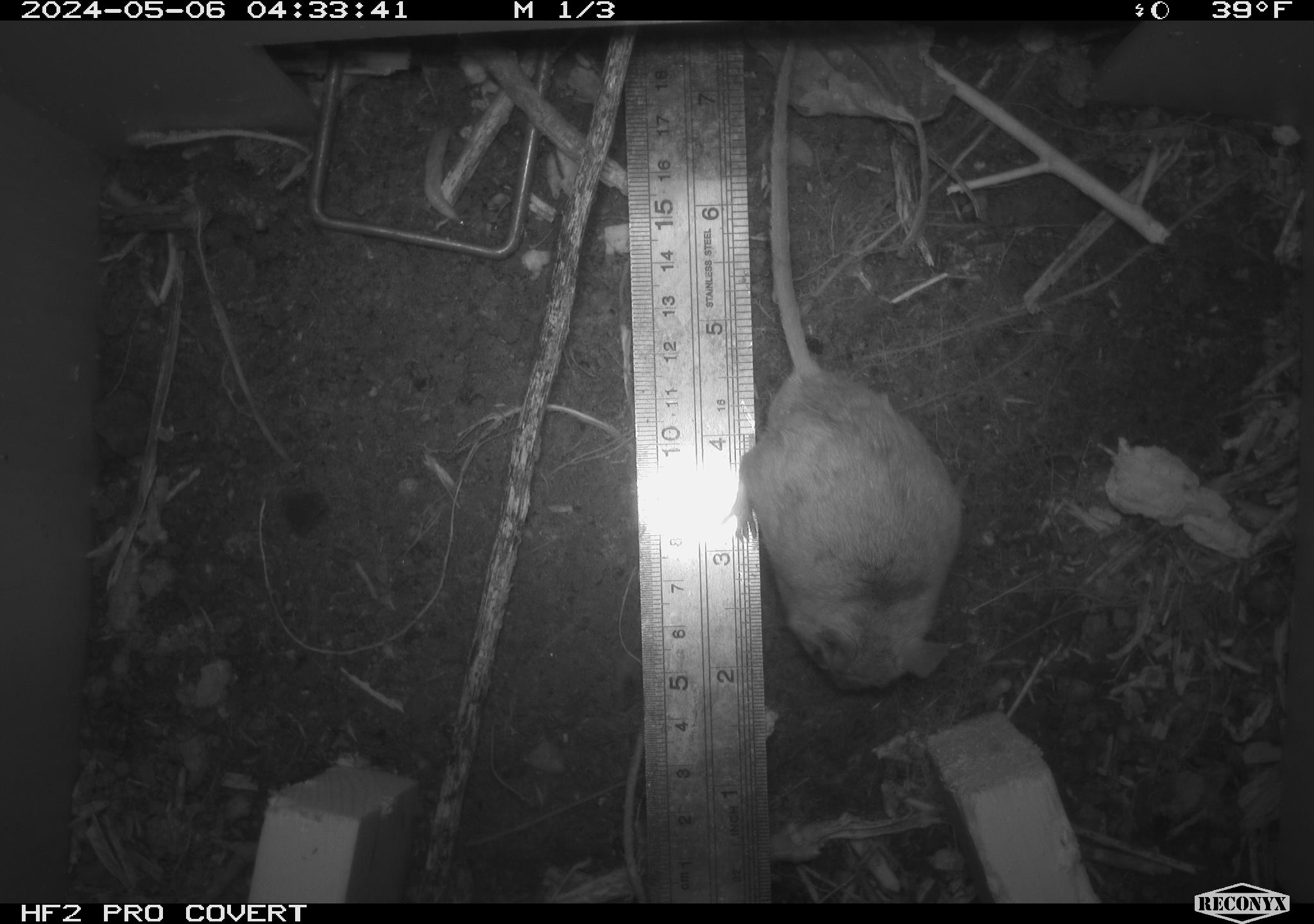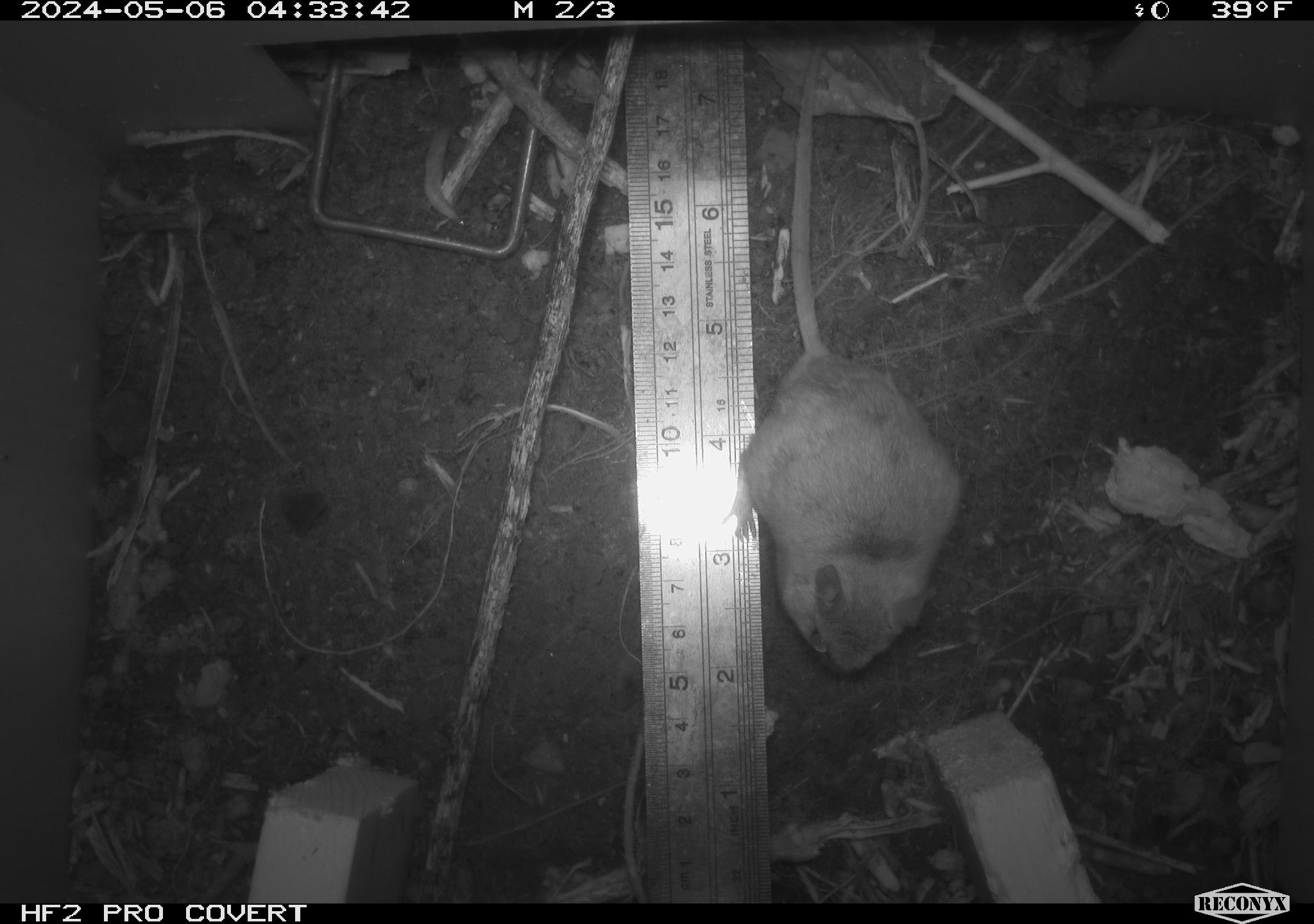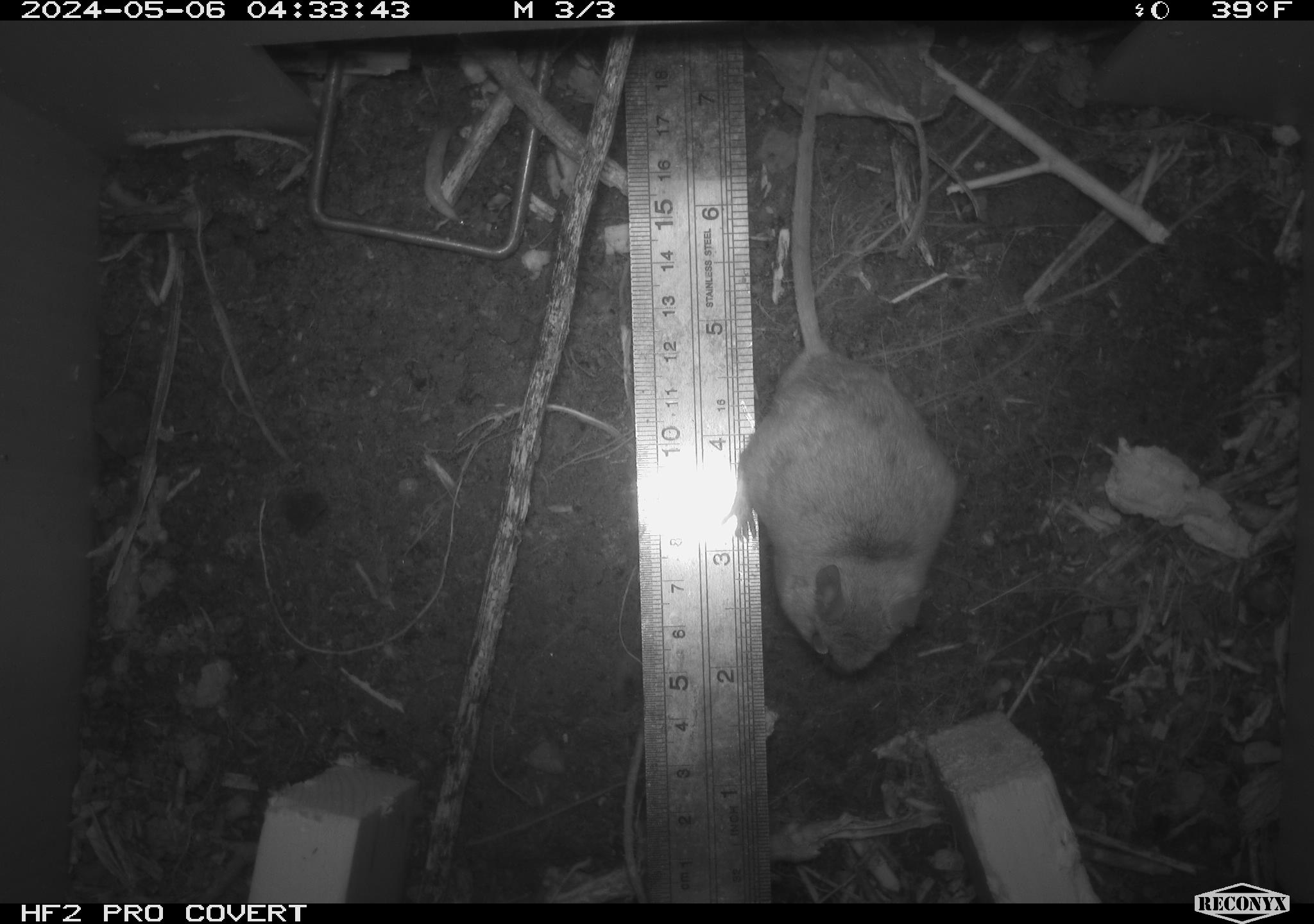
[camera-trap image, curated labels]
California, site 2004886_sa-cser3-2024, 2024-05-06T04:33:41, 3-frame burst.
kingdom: Animalia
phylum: Chordata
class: Mammalia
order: Rodentia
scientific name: Rodentia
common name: rodent